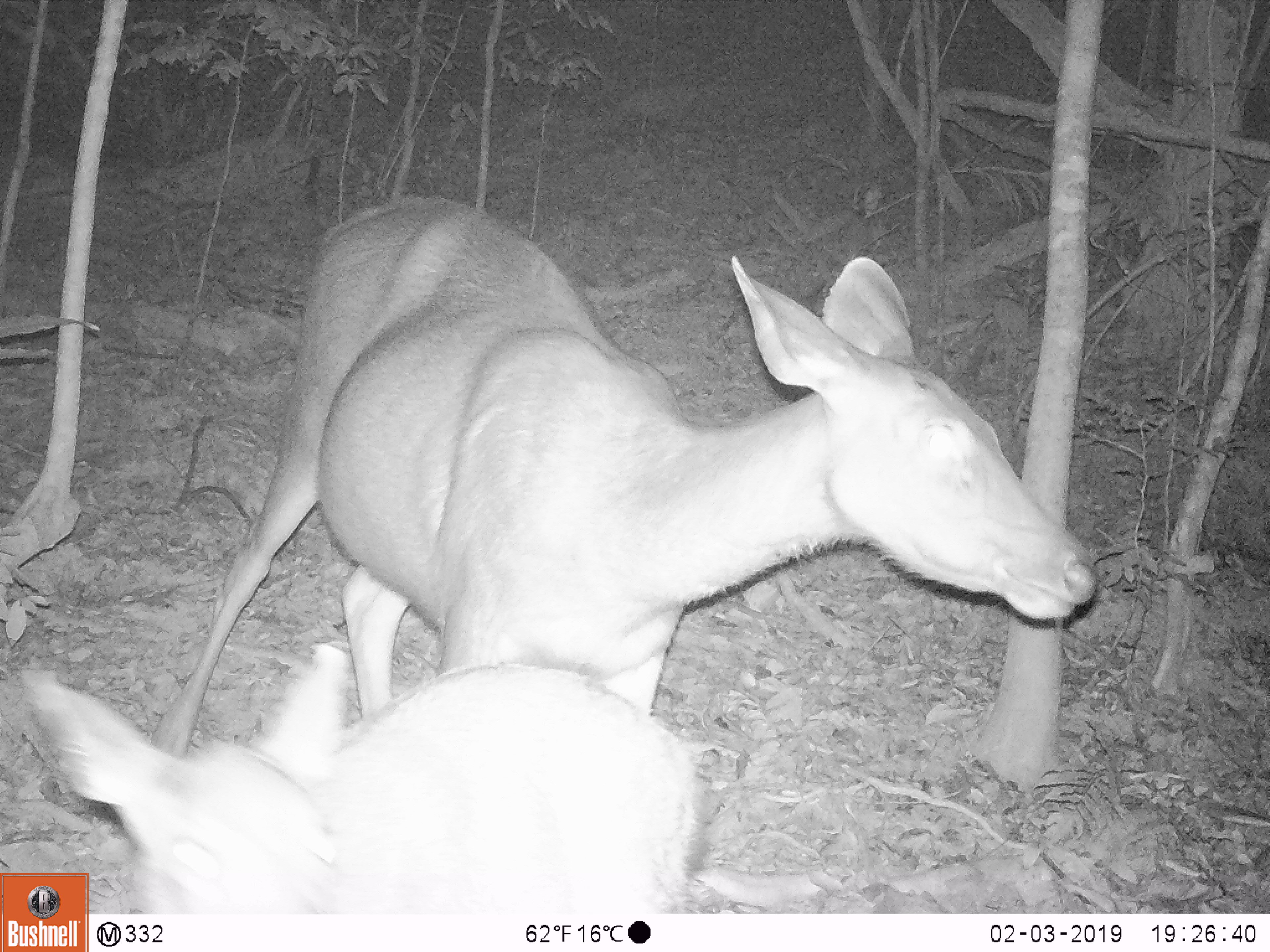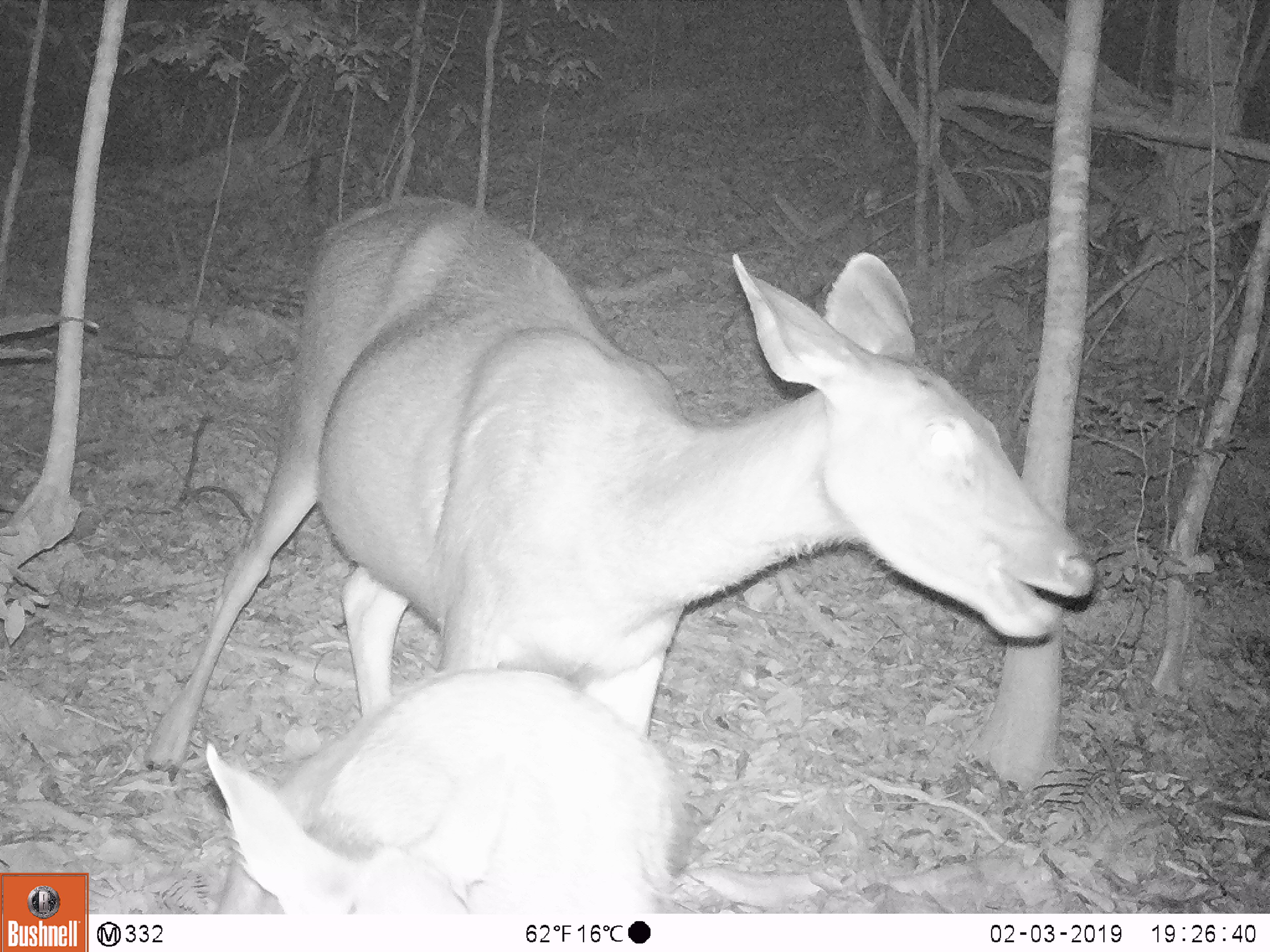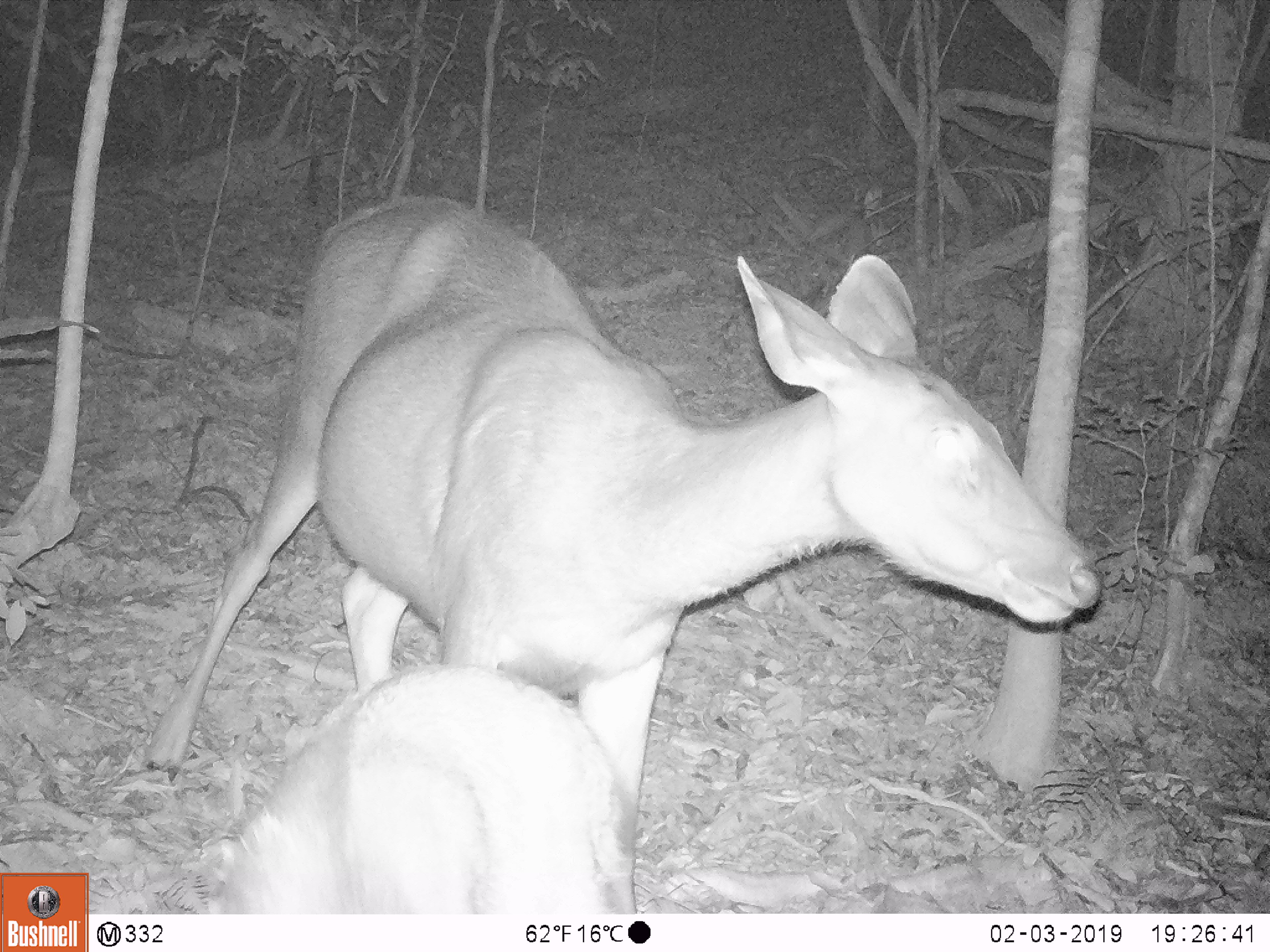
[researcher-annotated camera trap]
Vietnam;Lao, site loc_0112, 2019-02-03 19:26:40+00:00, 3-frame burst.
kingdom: Animalia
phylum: Chordata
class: Mammalia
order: Artiodactyla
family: Cervidae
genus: Rusa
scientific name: Rusa unicolor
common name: sambar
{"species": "sambar (Rusa unicolor)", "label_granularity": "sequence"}